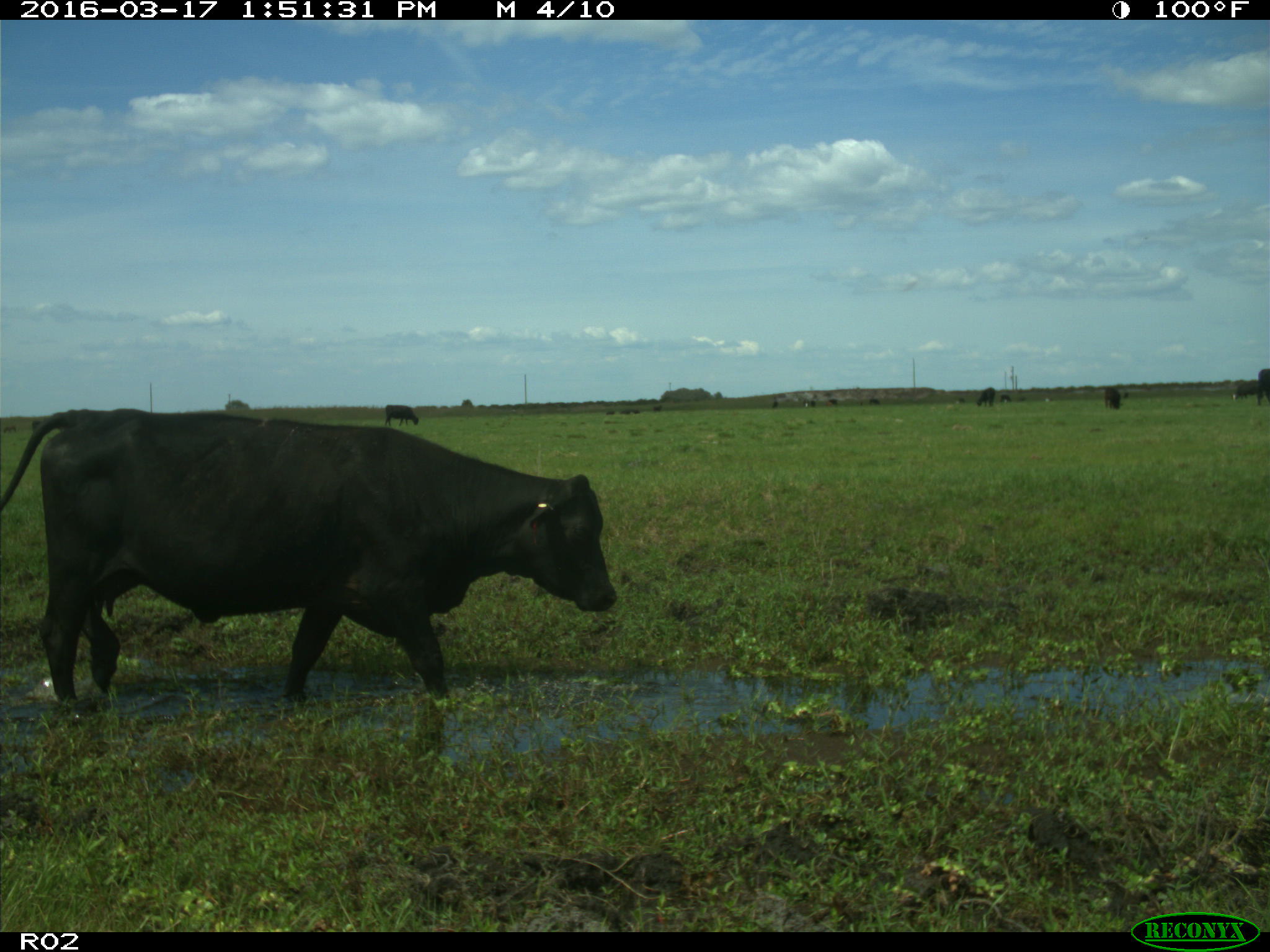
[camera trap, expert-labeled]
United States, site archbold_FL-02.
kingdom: Animalia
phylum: Chordata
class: Mammalia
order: Artiodactyla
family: Bovidae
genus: Bos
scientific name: Bos taurus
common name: domestic cow